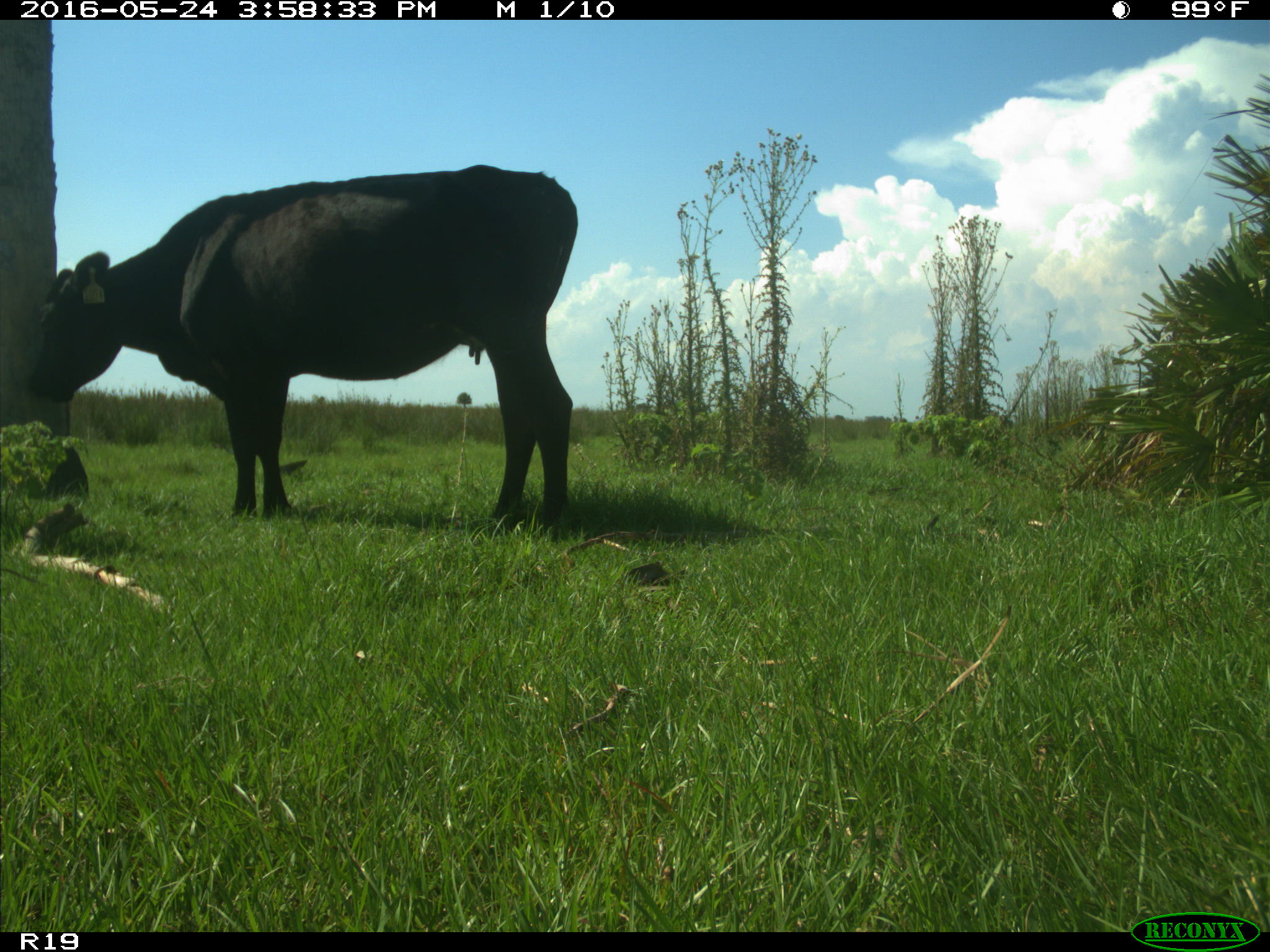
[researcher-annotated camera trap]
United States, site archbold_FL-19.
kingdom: Animalia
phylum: Chordata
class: Mammalia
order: Artiodactyla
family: Bovidae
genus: Bos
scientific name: Bos taurus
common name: domestic cow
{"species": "Bos taurus (domestic cow)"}